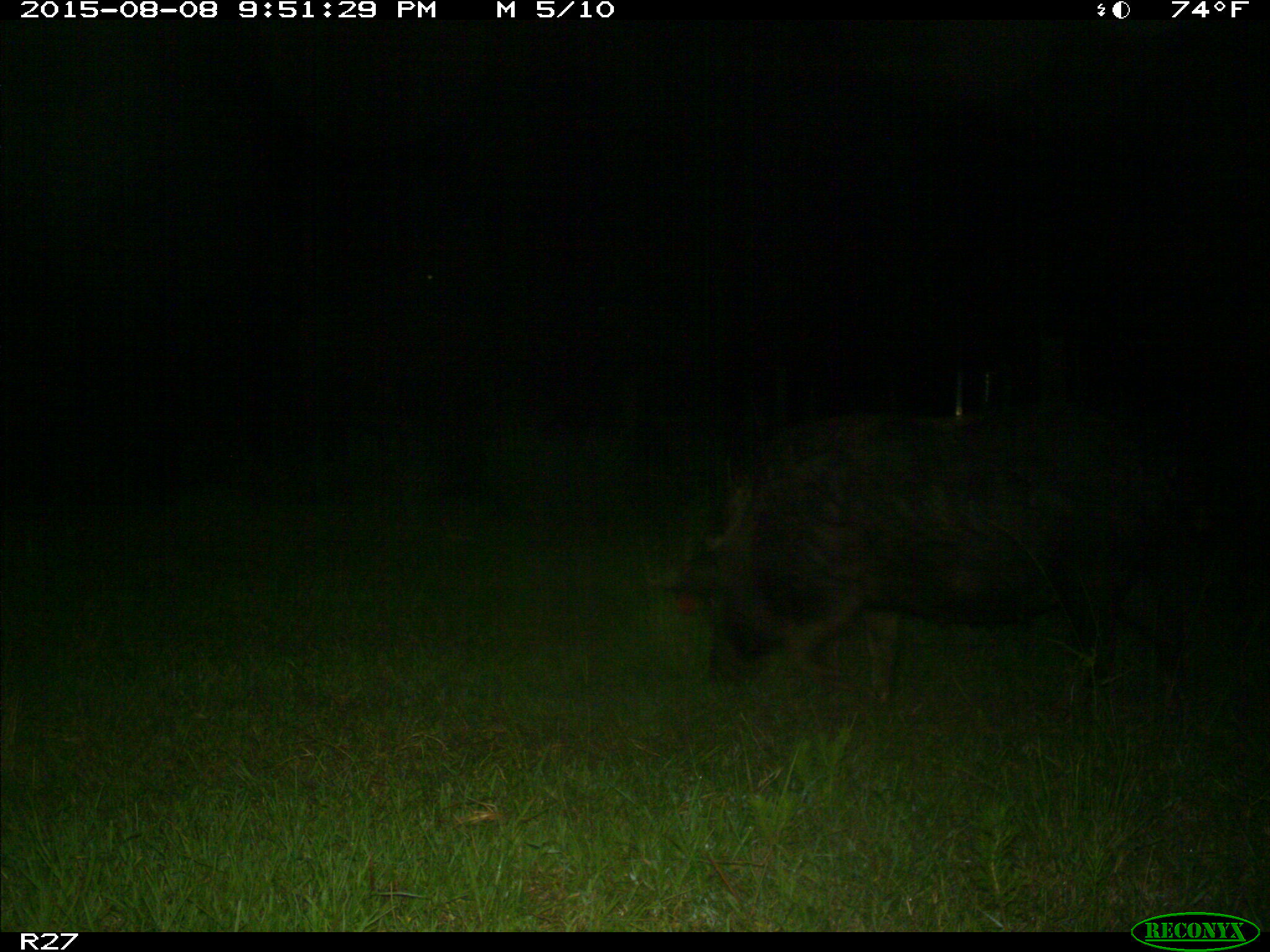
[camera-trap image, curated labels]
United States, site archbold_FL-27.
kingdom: Animalia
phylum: Chordata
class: Mammalia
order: Artiodactyla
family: Suidae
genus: Sus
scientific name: Sus scrofa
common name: wild boar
Sus scrofa (wild boar).